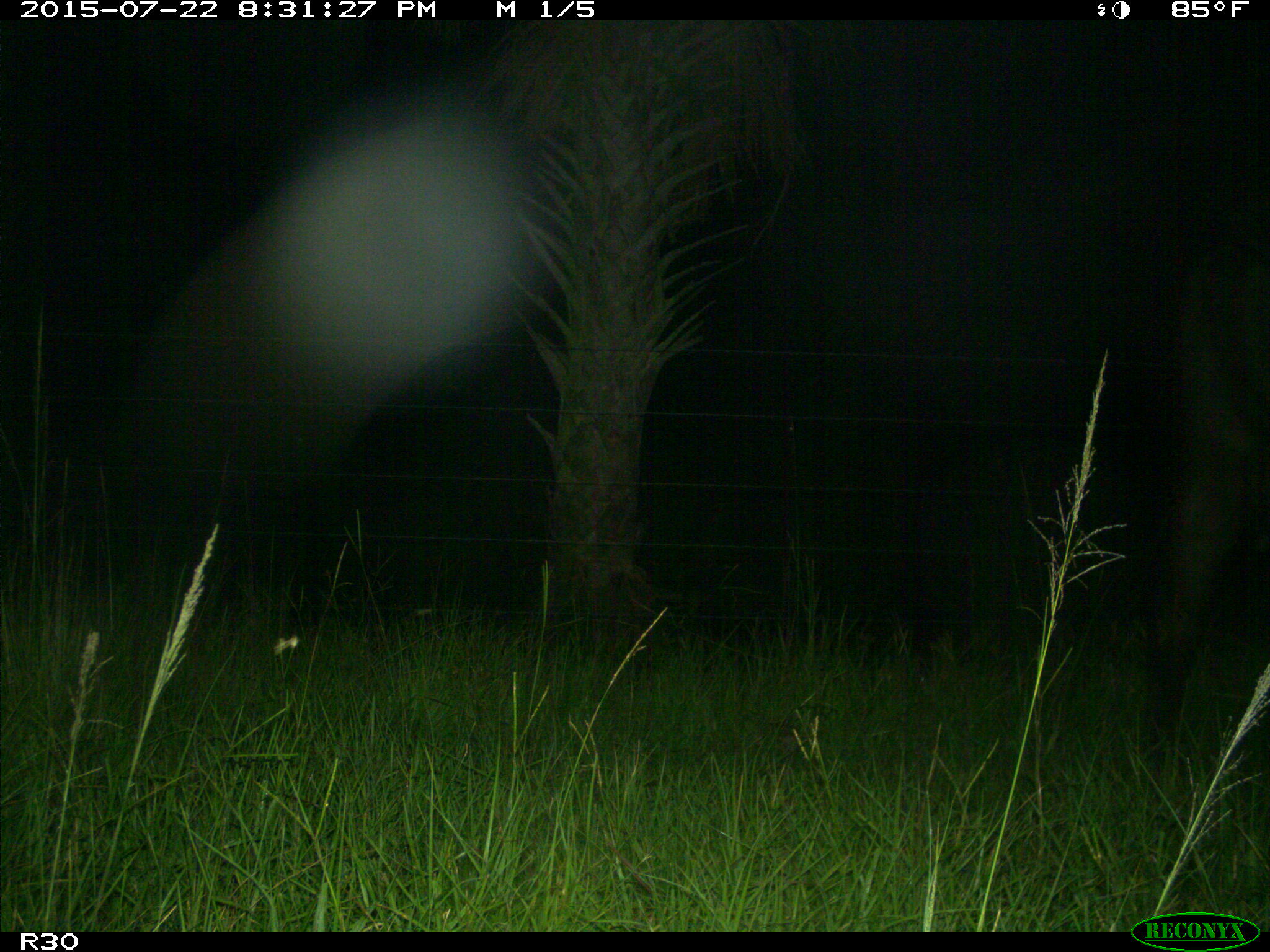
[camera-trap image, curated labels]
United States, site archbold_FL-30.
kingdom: Animalia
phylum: Chordata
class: Mammalia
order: Artiodactyla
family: Bovidae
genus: Bos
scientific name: Bos taurus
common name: domestic cow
Bos taurus (domestic cow).